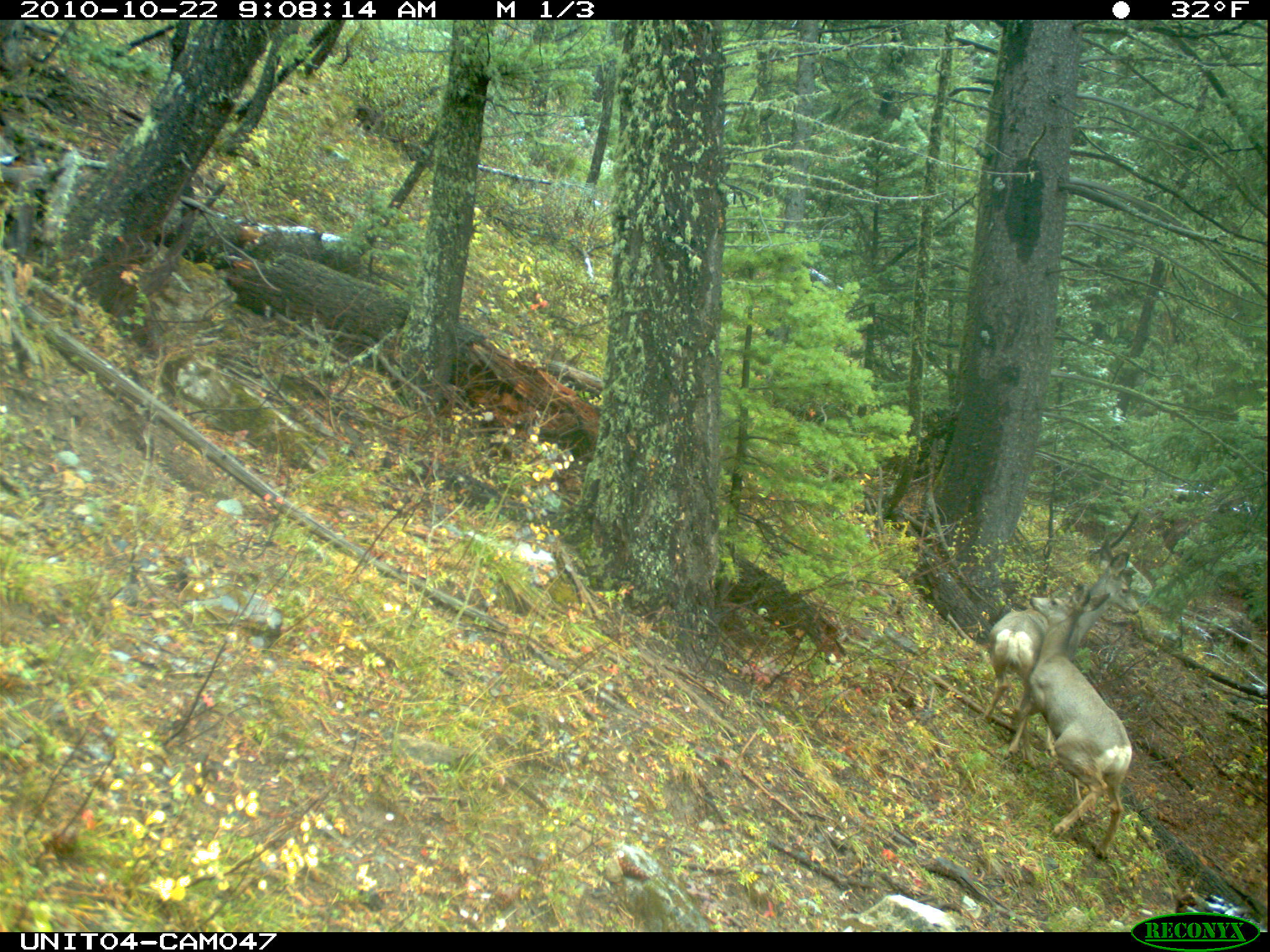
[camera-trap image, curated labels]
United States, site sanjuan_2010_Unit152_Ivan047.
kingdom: Animalia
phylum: Chordata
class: Mammalia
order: Artiodactyla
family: Cervidae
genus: Odocoileus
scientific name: Odocoileus hemionus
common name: mule deer